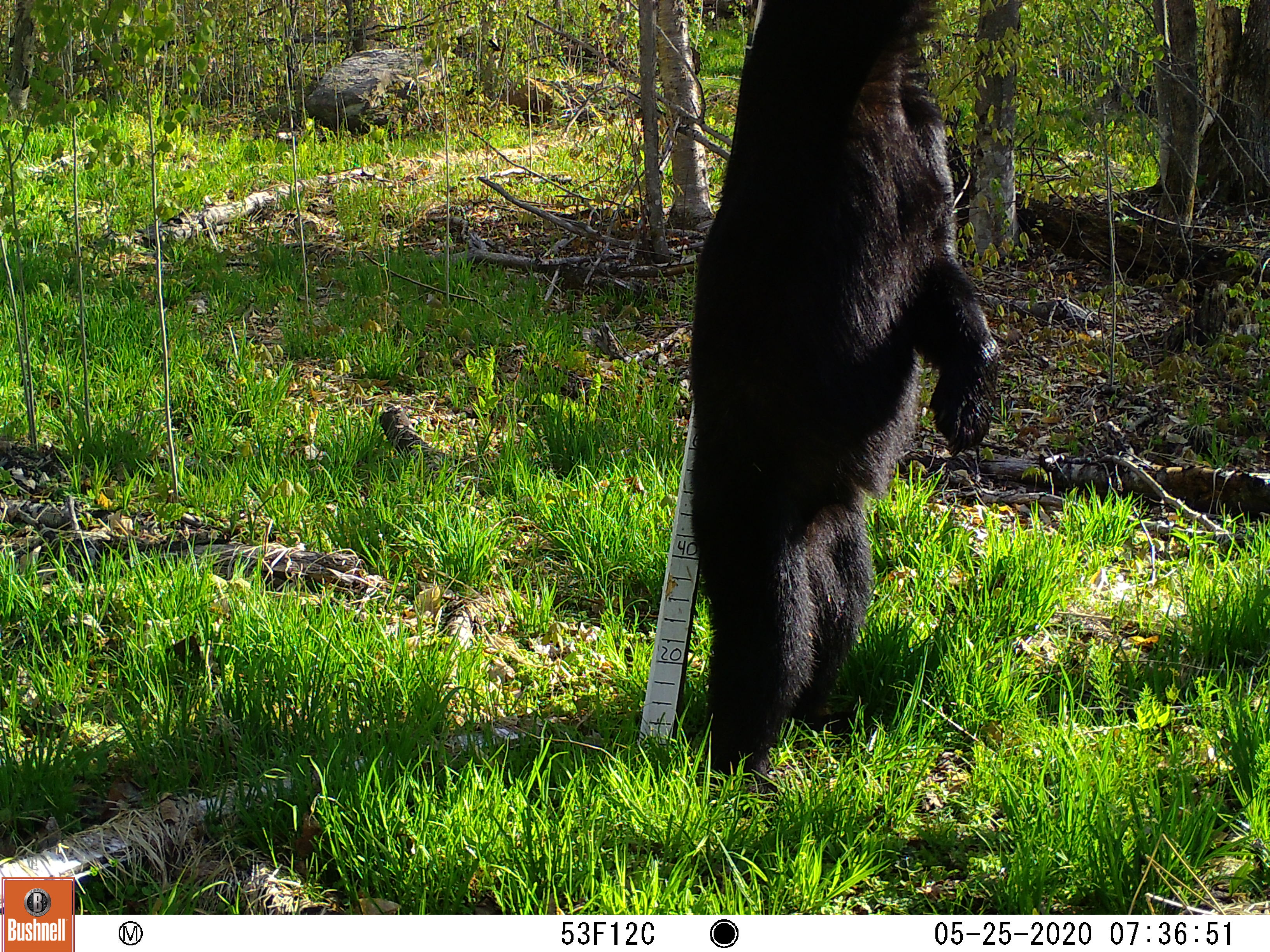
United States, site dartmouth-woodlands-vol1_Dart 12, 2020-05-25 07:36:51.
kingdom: Animalia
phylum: Chordata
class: Mammalia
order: Carnivora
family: Ursidae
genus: Ursus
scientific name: Ursus americanus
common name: black bear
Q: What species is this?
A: Black bear (Ursus americanus).